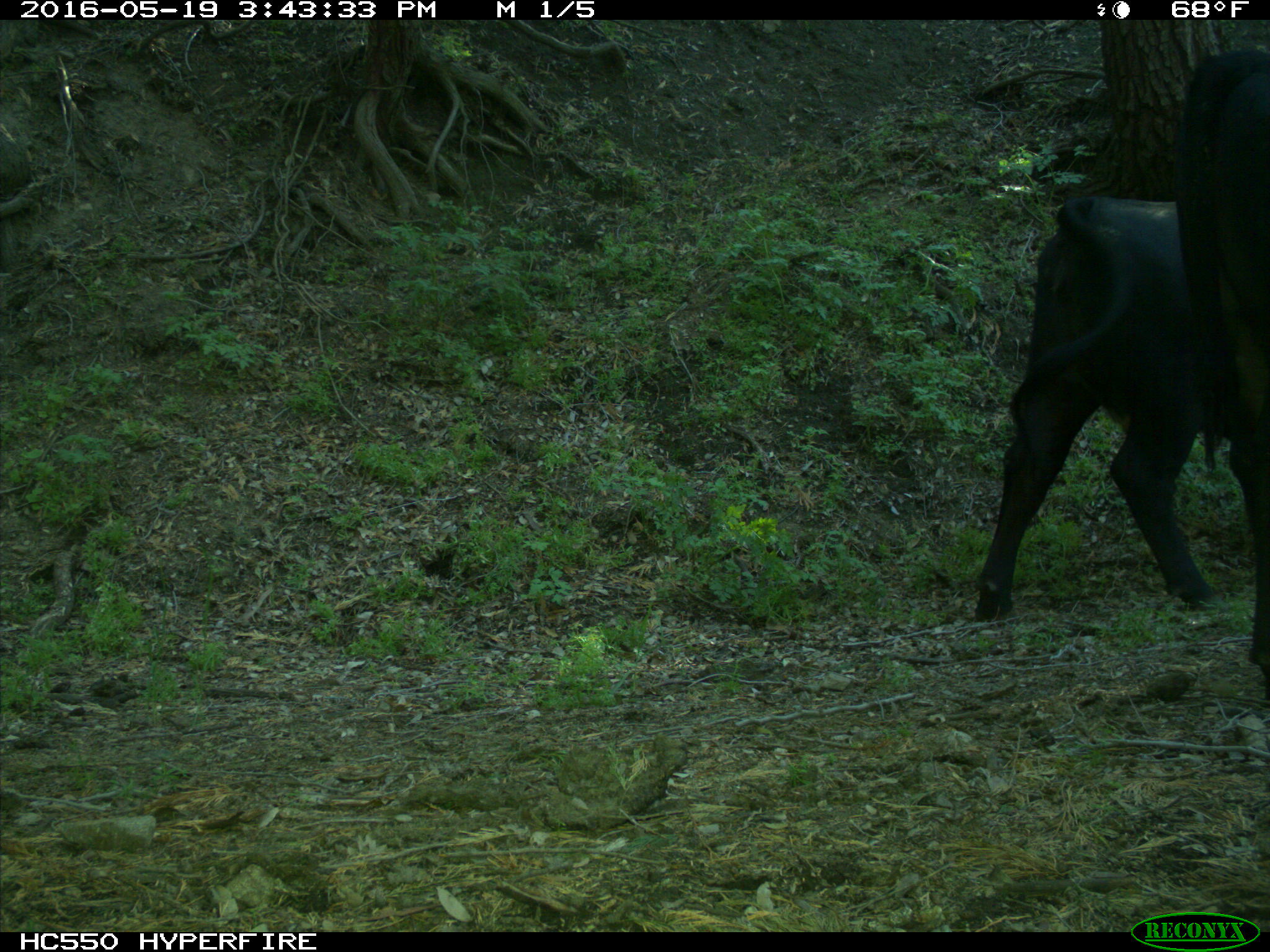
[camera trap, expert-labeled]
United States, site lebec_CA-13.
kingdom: Animalia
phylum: Chordata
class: Mammalia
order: Artiodactyla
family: Bovidae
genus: Bos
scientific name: Bos taurus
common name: domestic cow